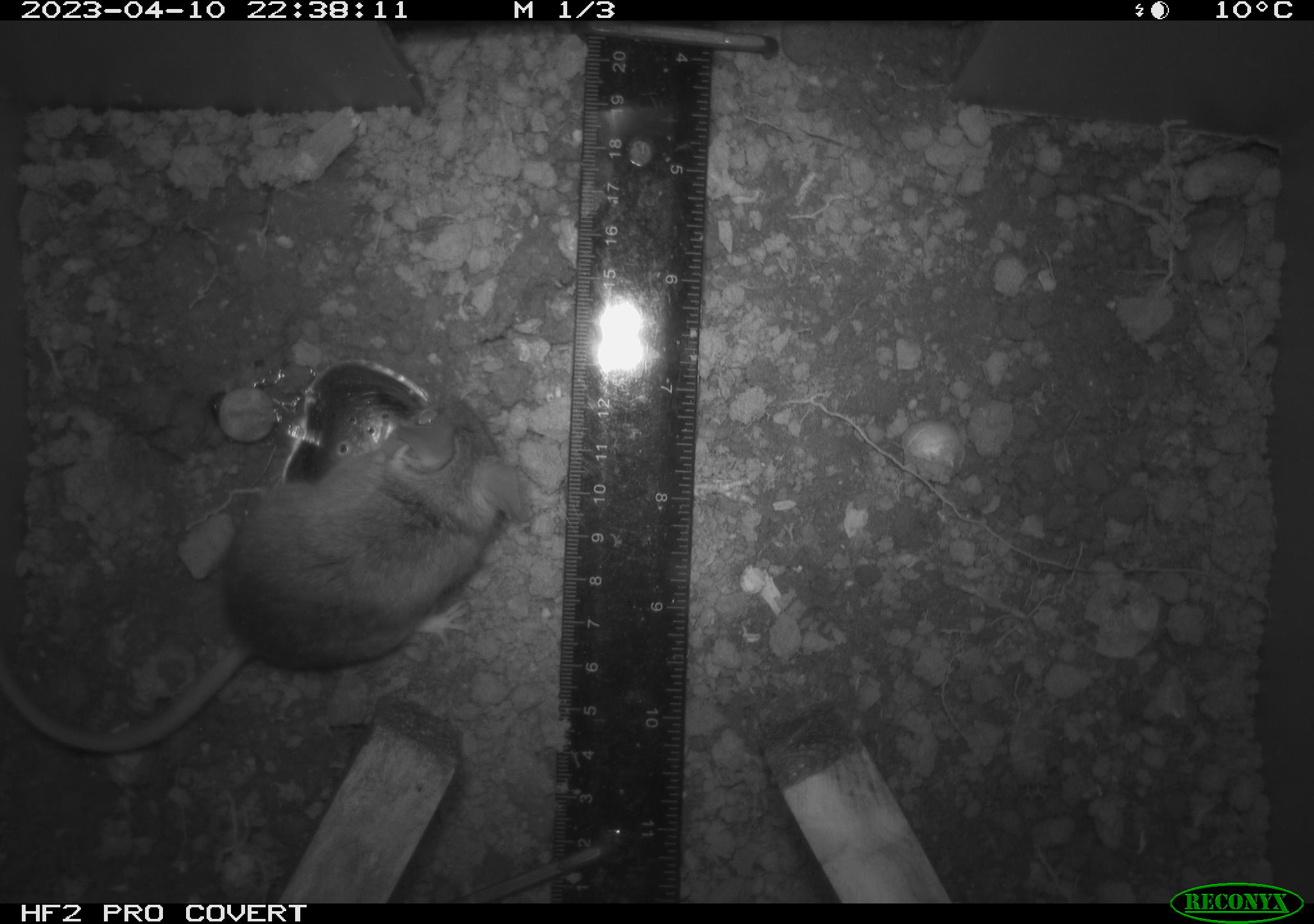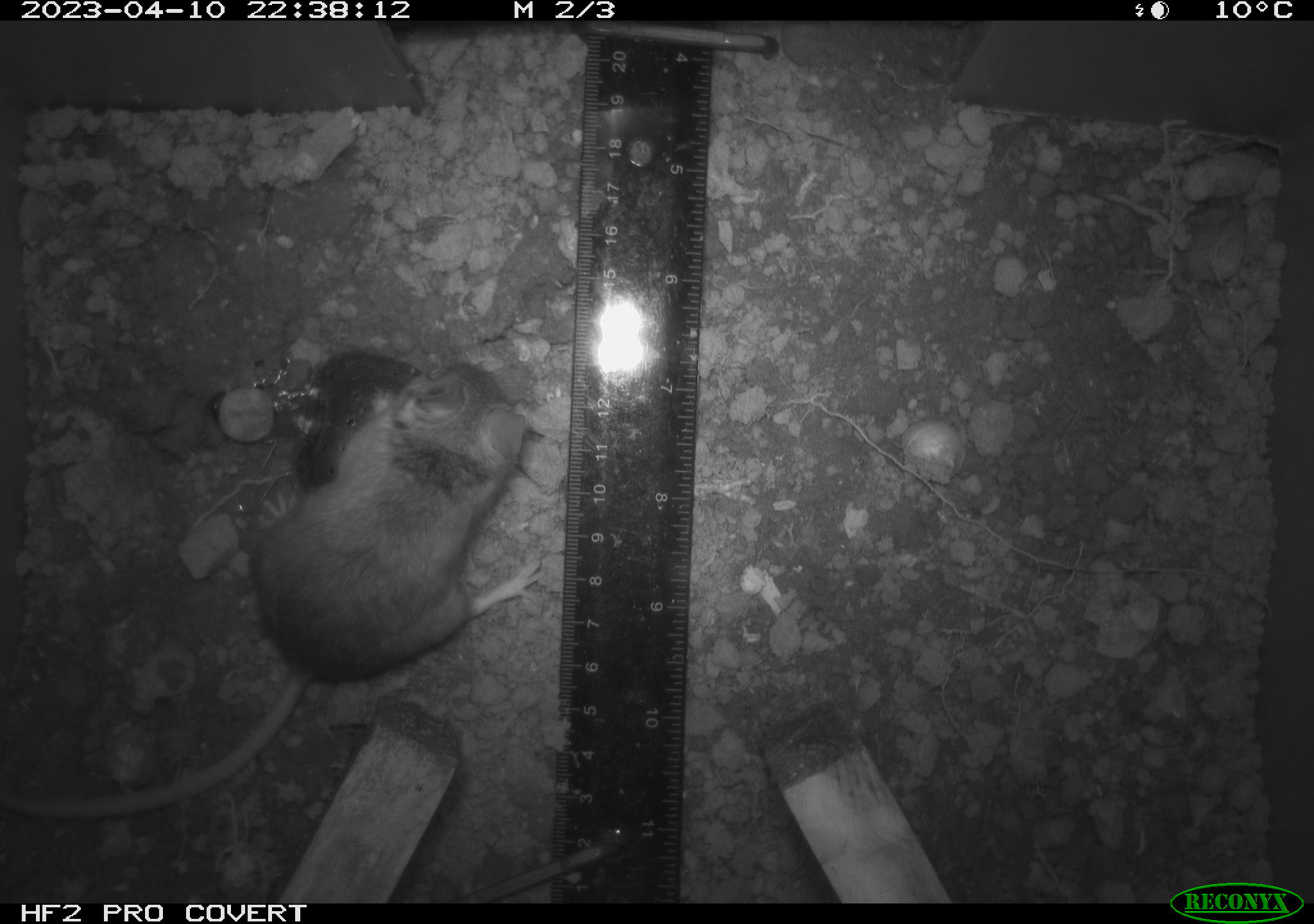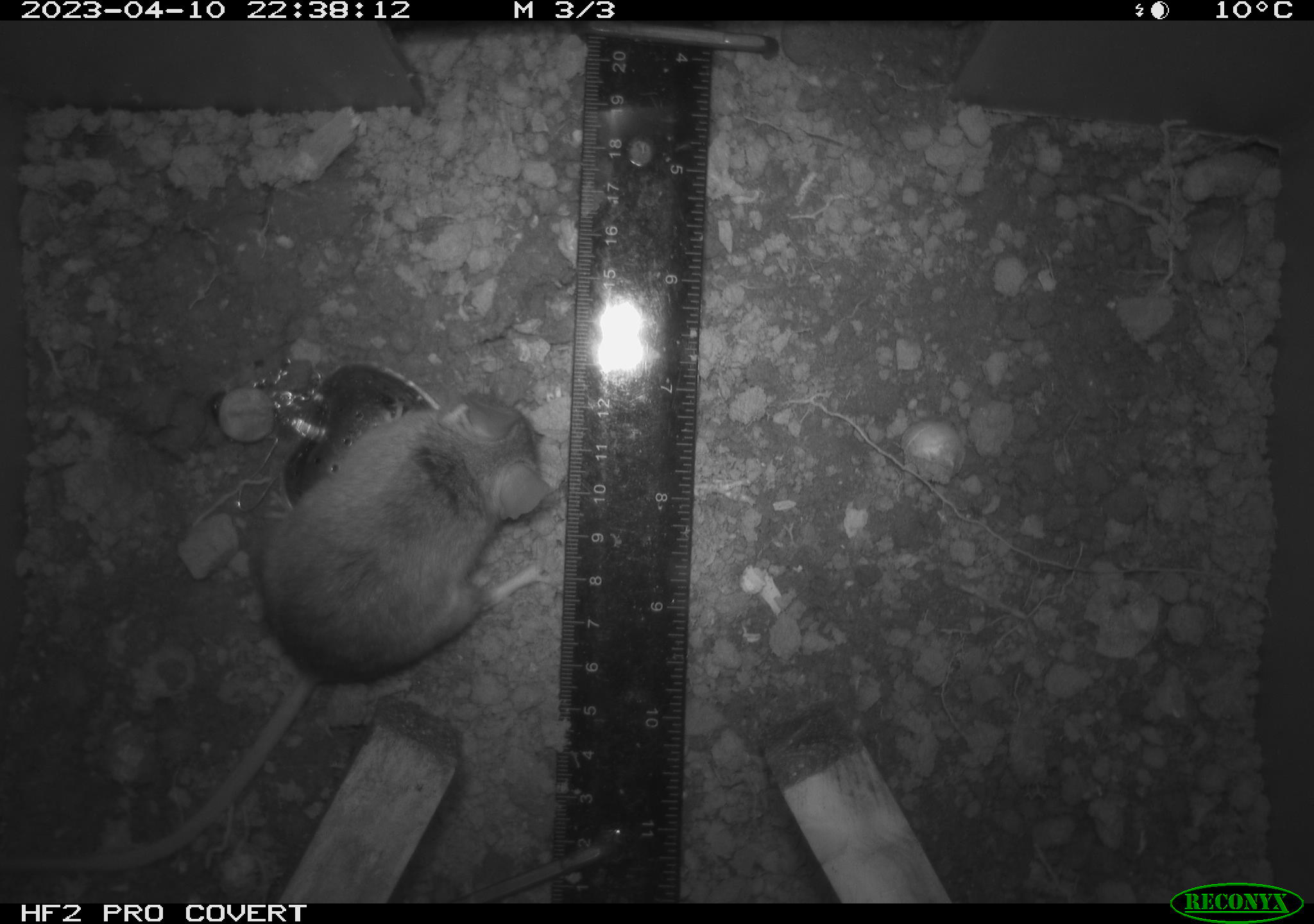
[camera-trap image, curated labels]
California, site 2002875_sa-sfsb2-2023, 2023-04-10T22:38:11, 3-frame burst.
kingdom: Animalia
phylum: Chordata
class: Mammalia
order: Rodentia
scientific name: Rodentia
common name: mouse species